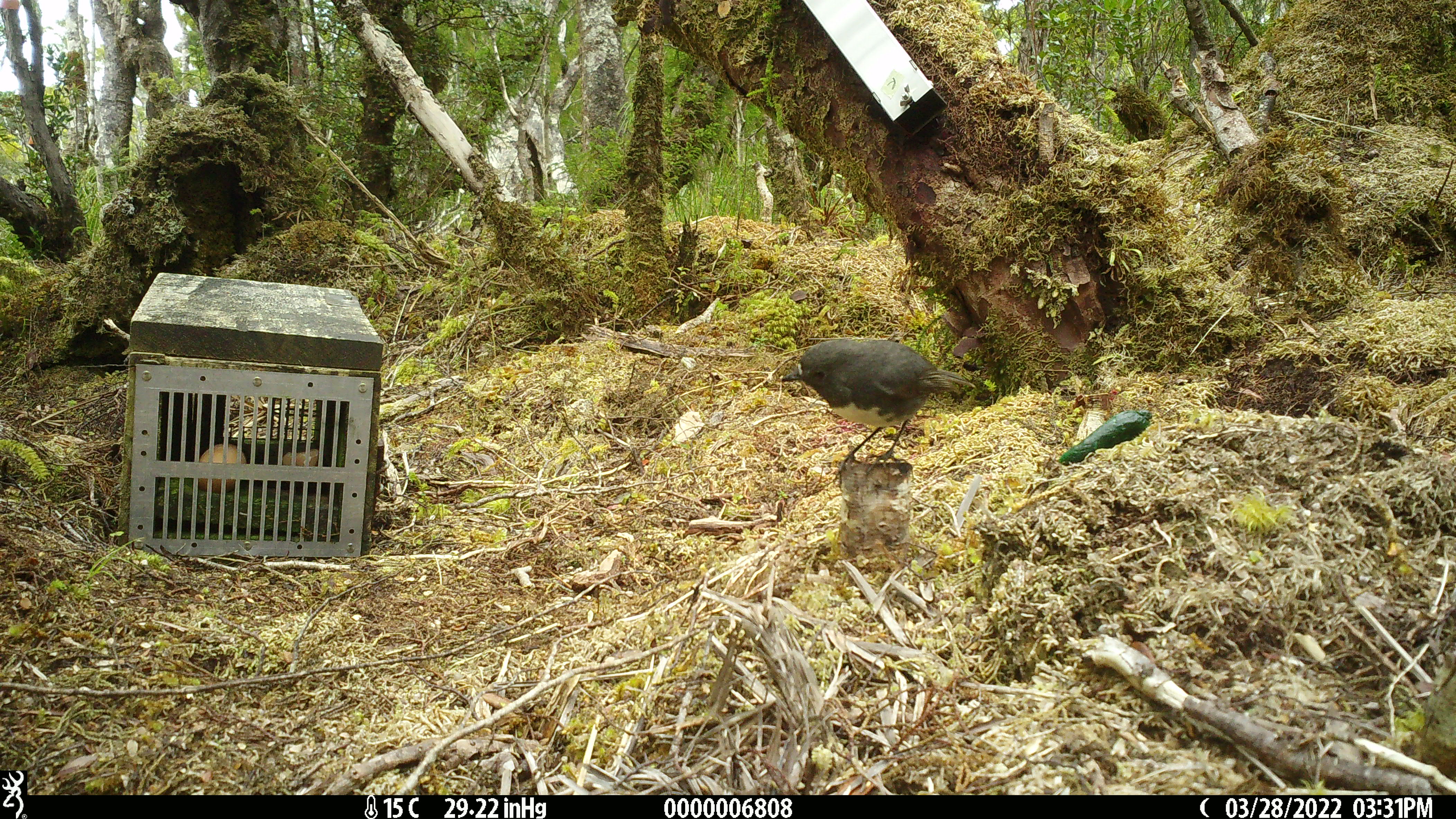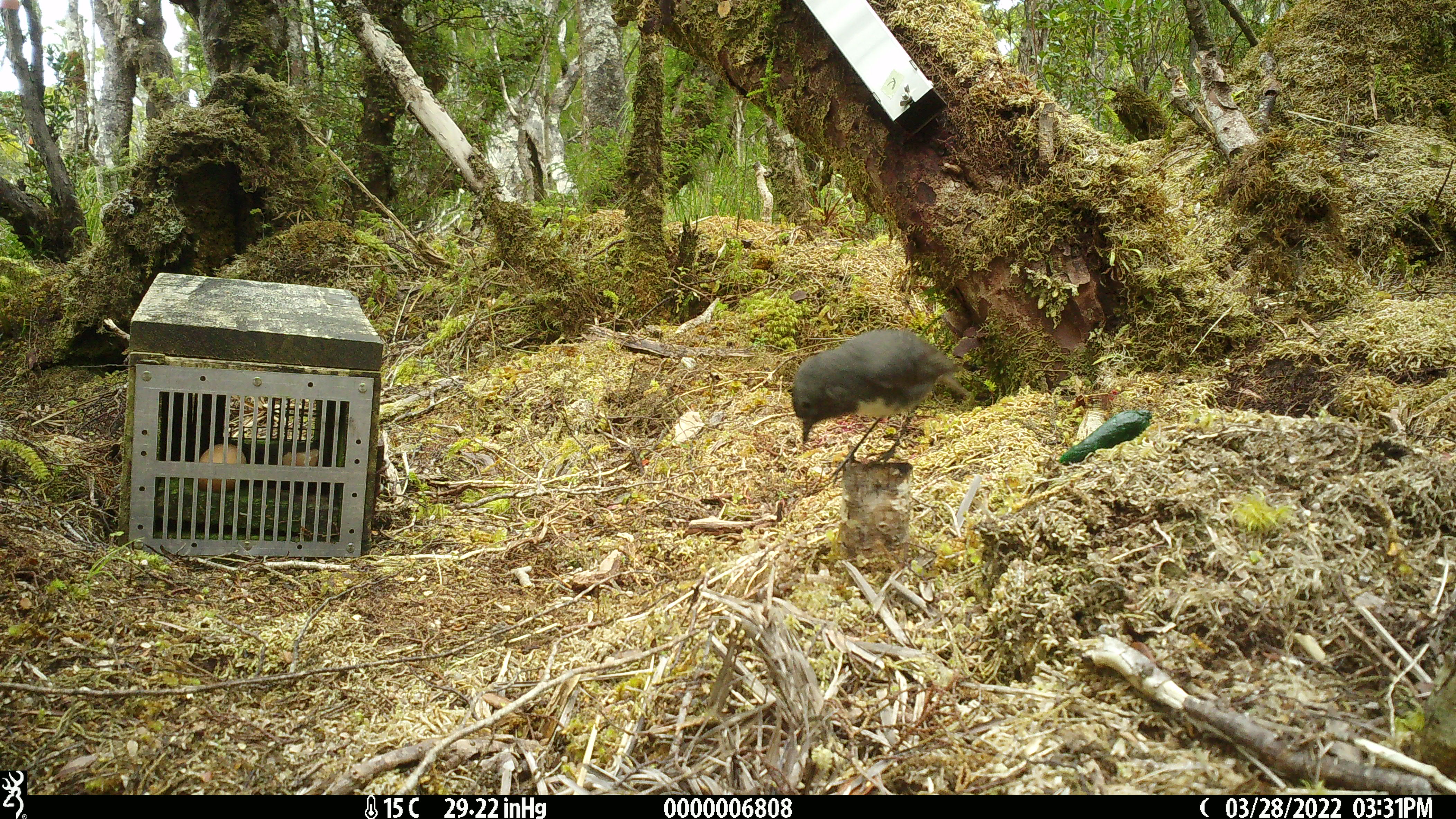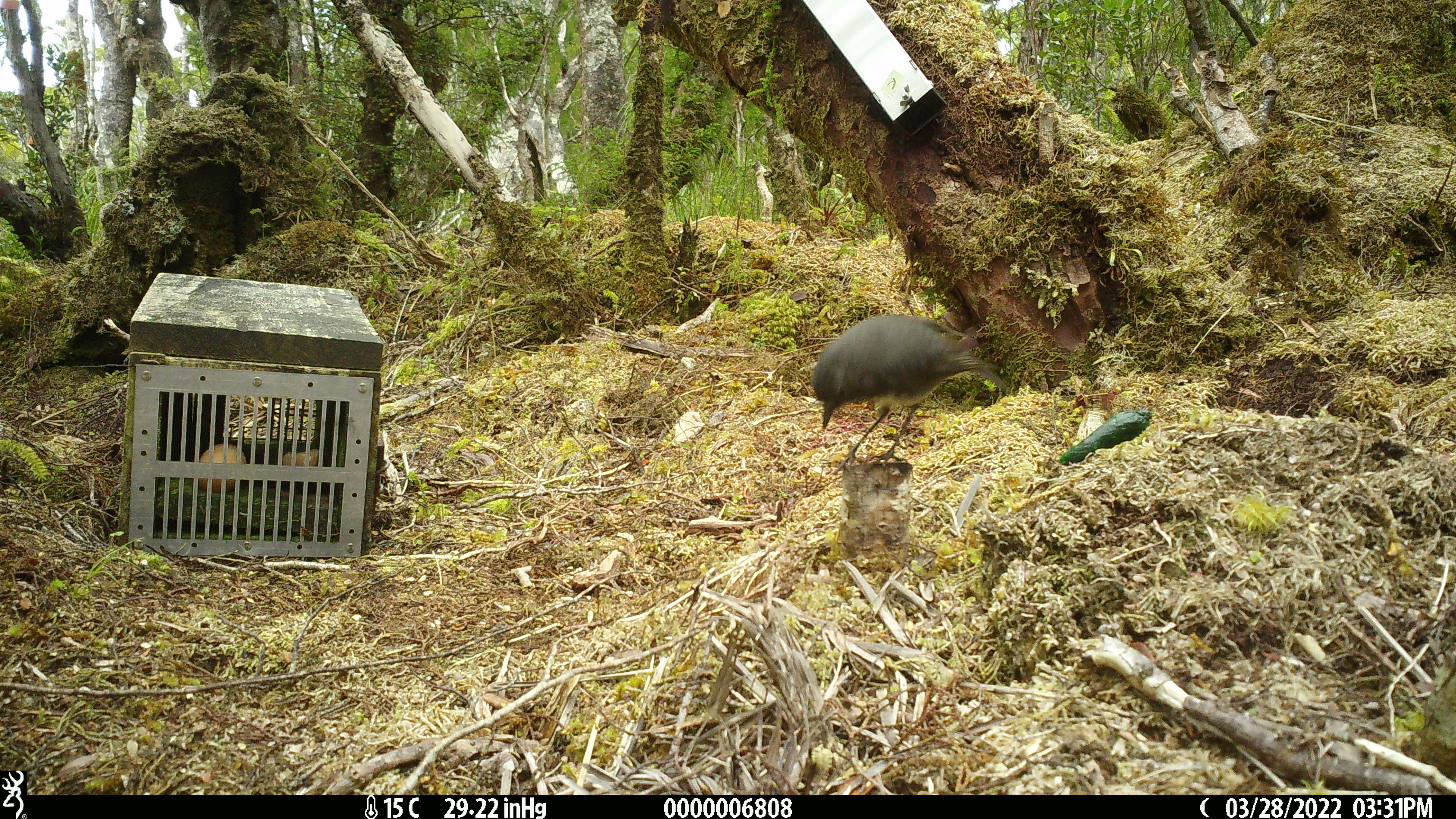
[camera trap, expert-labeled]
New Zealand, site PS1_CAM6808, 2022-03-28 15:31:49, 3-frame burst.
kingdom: Animalia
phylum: Chordata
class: Aves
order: Passeriformes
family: Petroicidae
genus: Petroica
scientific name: Petroica australis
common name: new zealand robin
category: robin